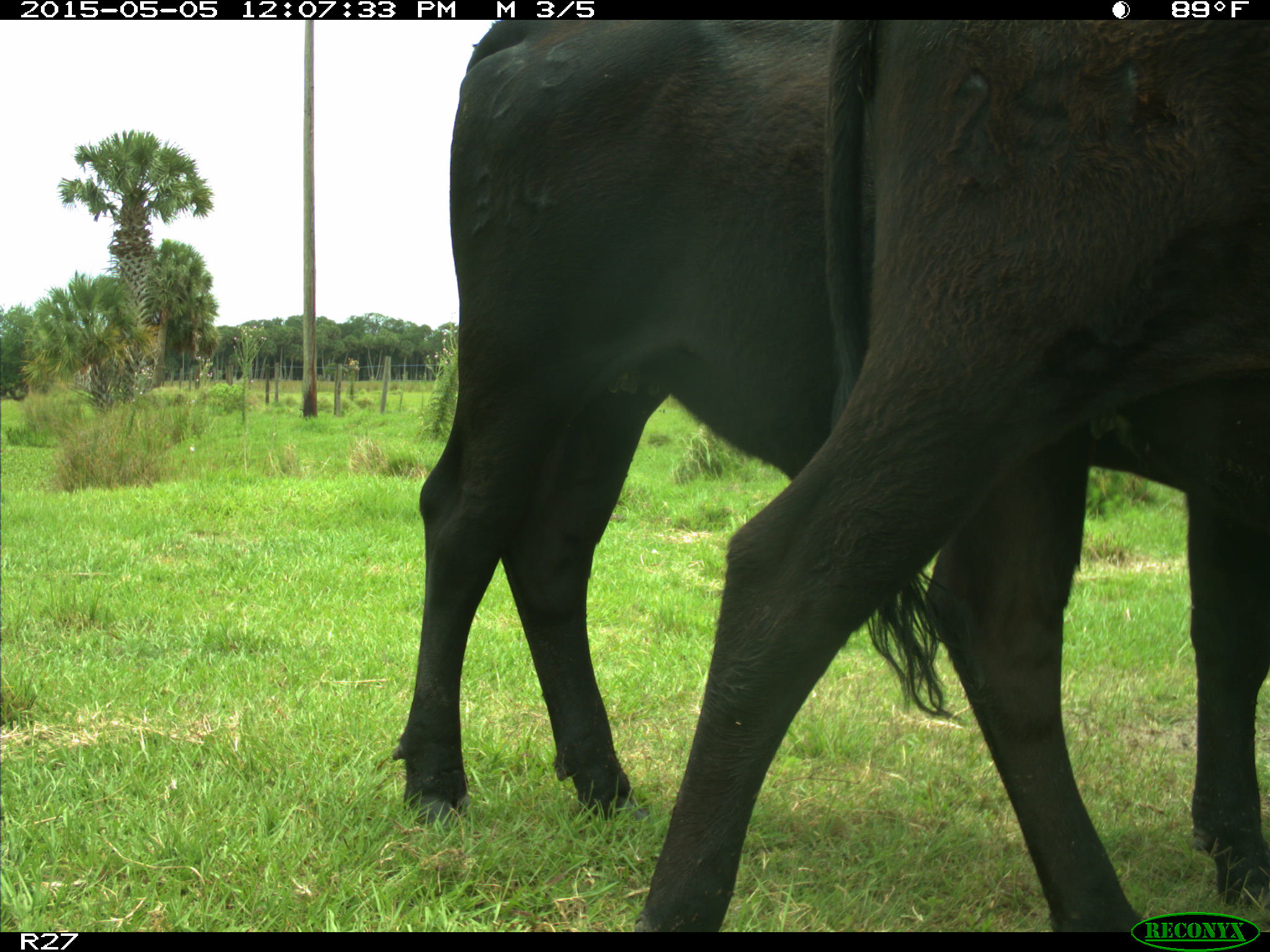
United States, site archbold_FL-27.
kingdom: Animalia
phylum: Chordata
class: Mammalia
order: Artiodactyla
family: Bovidae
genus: Bos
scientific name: Bos taurus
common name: domestic cow